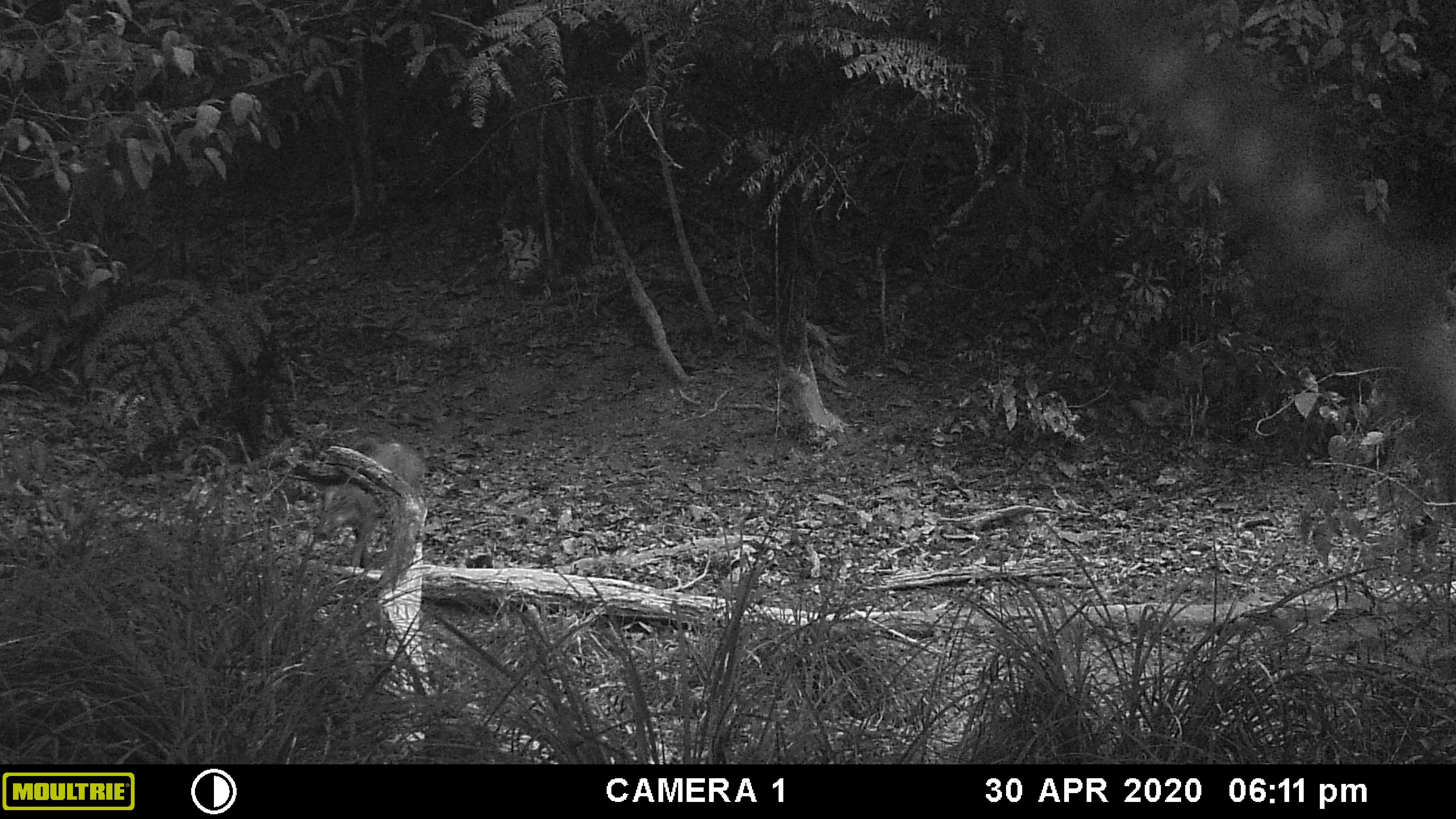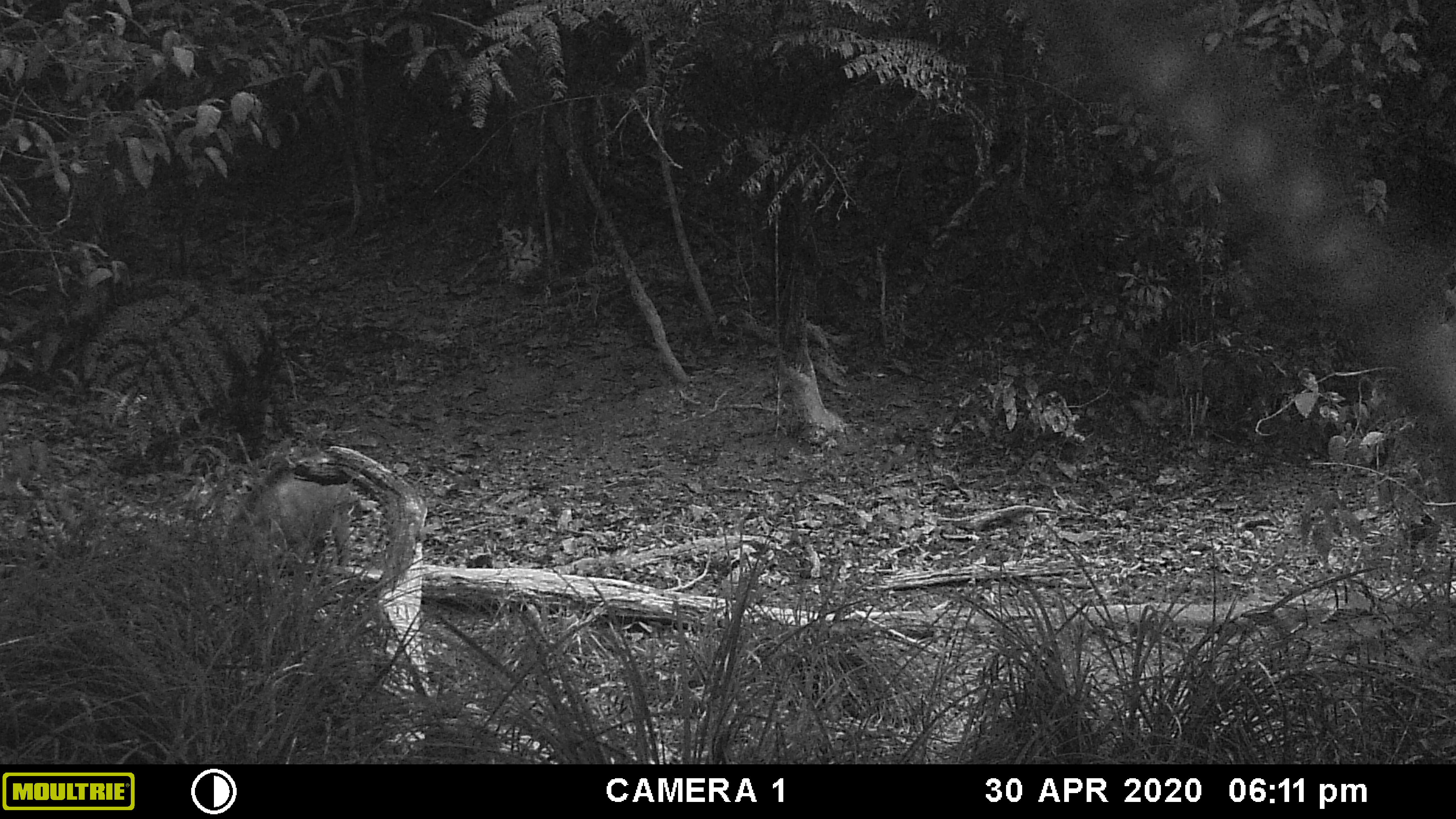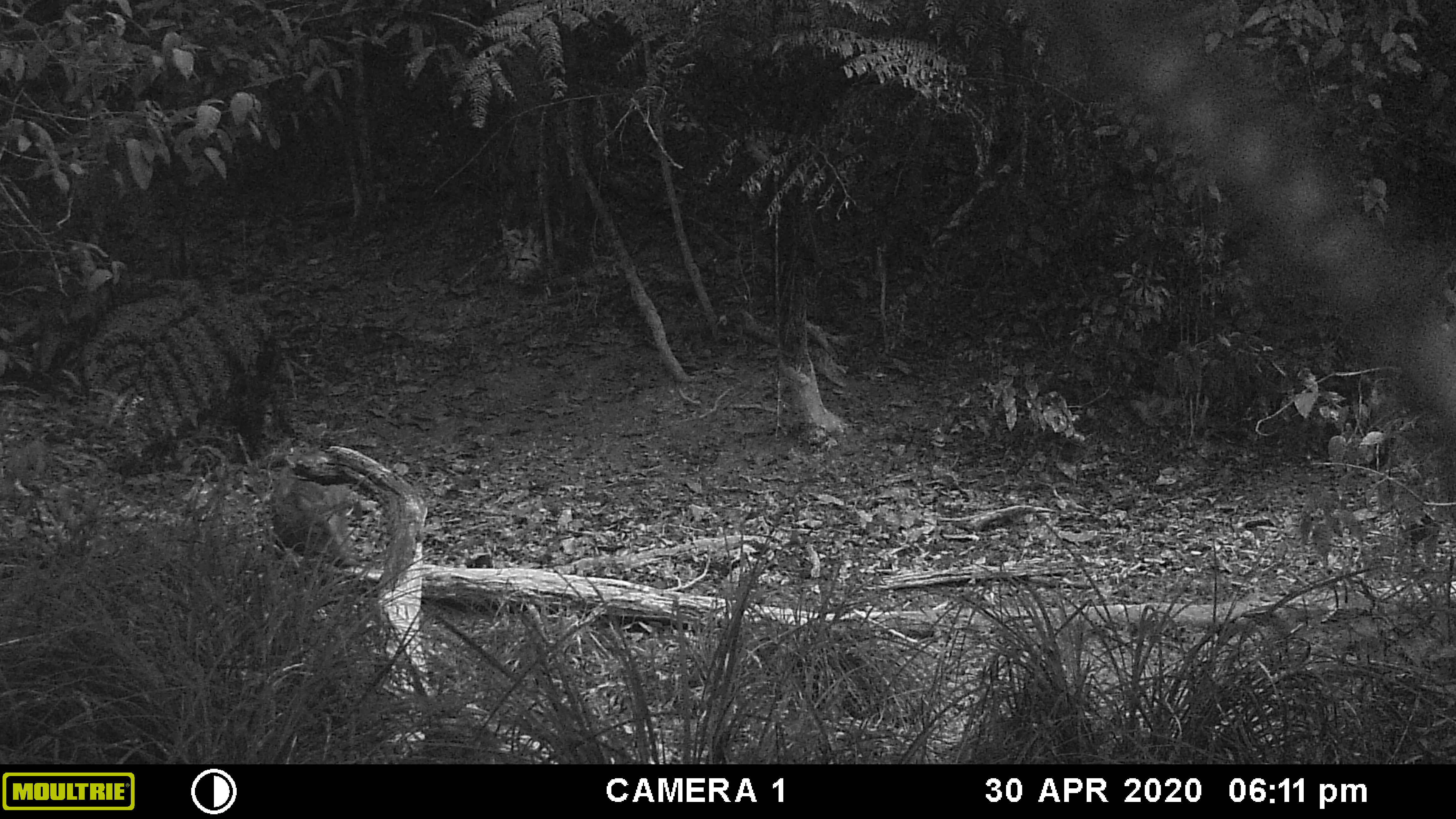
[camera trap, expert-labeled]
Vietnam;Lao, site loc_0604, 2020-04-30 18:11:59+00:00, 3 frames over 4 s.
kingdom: Animalia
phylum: Chordata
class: Mammalia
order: Artiodactyla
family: Suidae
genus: Sus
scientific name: Sus scrofa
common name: eurasian wild pig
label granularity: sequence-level